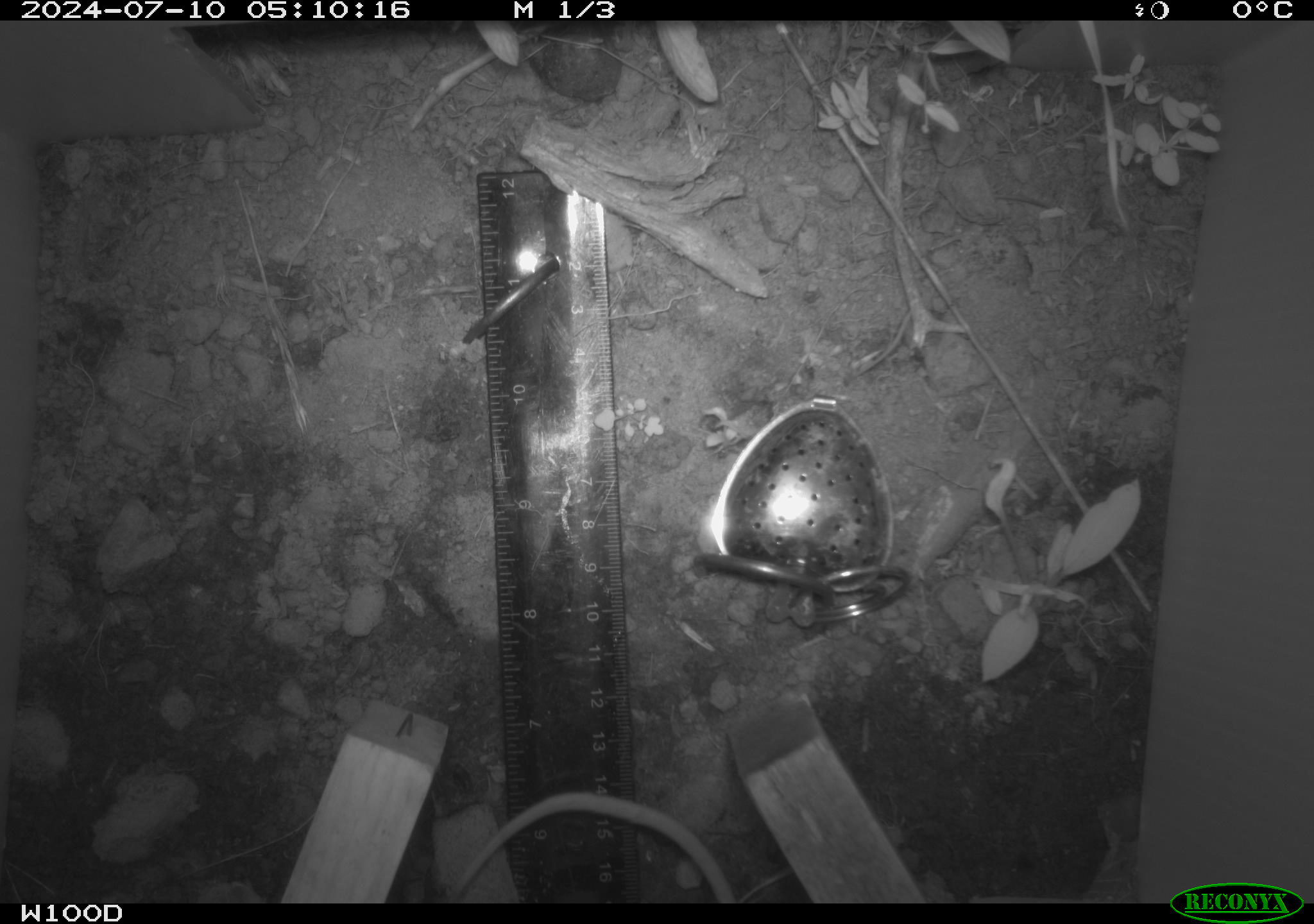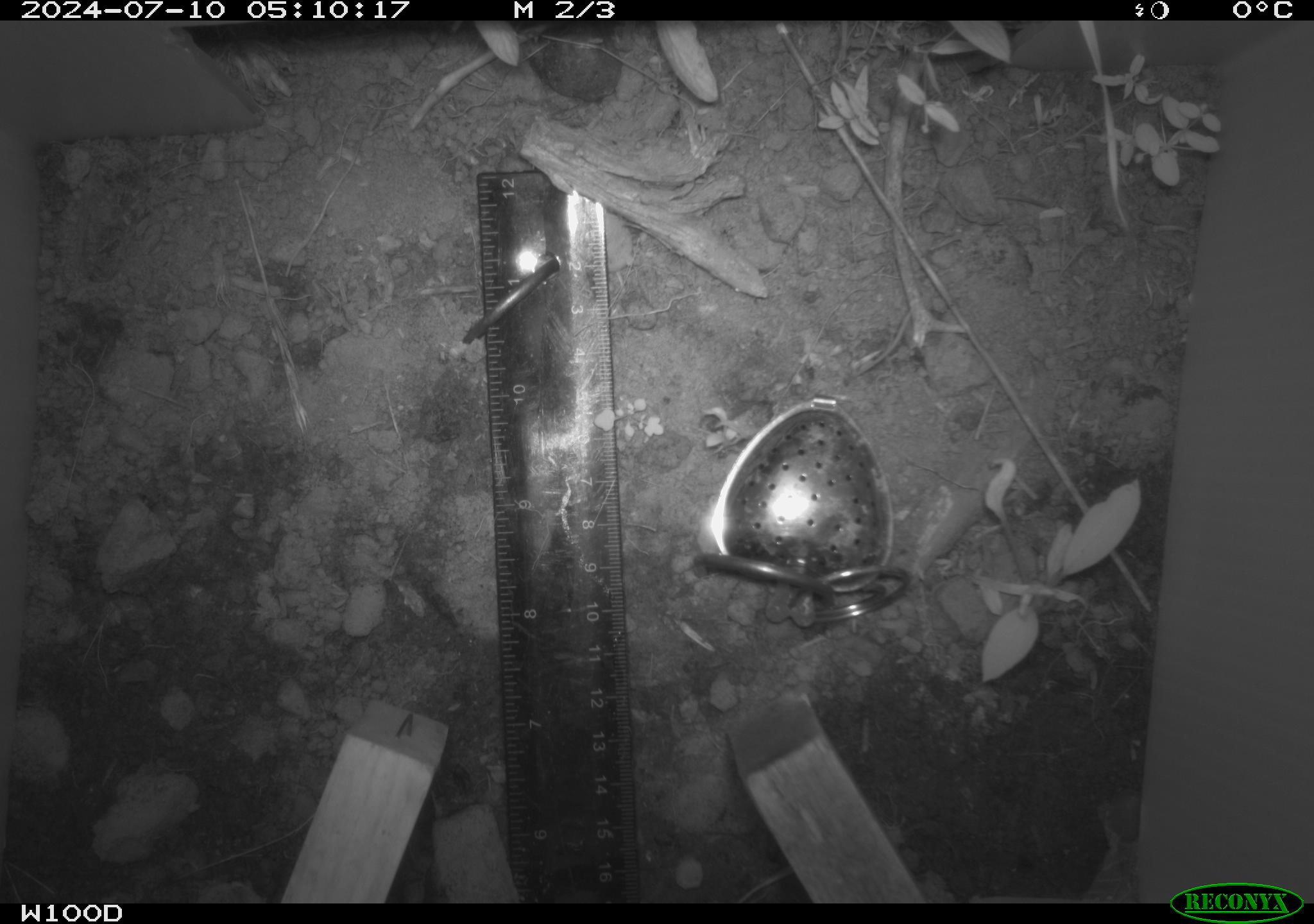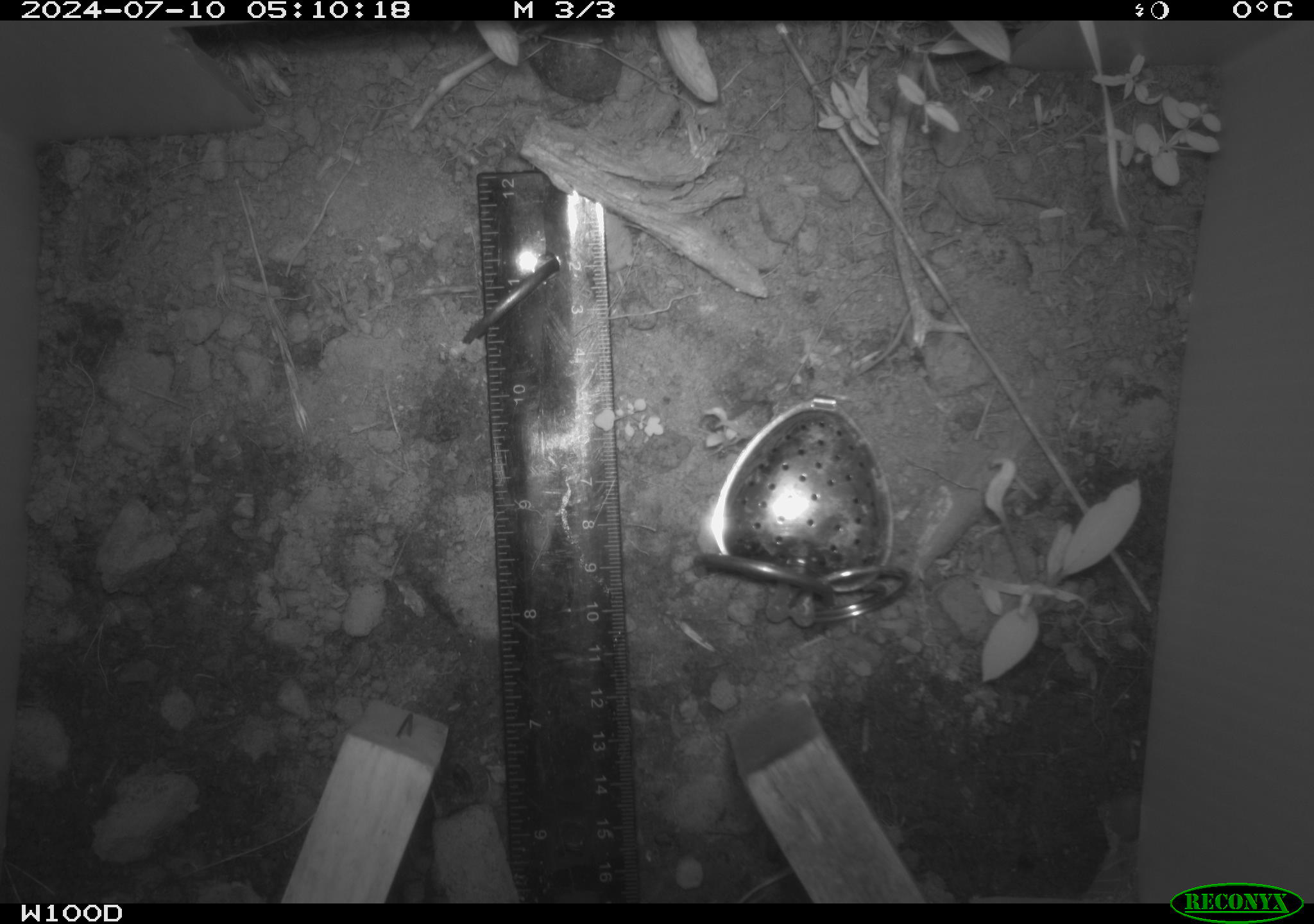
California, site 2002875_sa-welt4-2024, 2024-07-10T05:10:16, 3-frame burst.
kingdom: Animalia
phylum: Chordata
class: Mammalia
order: Rodentia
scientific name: Rodentia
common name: rodent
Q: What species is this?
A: Rodent (Rodentia).